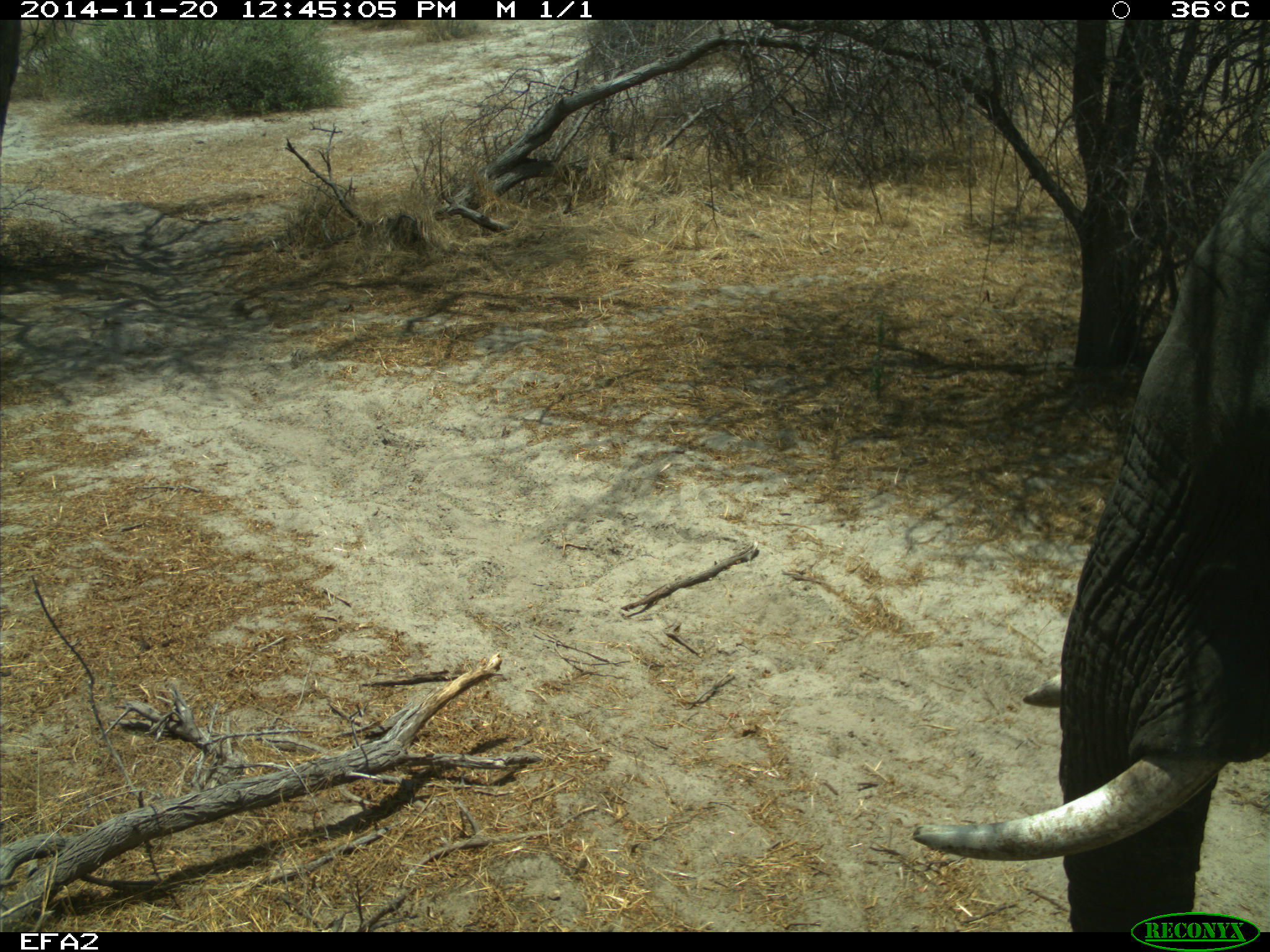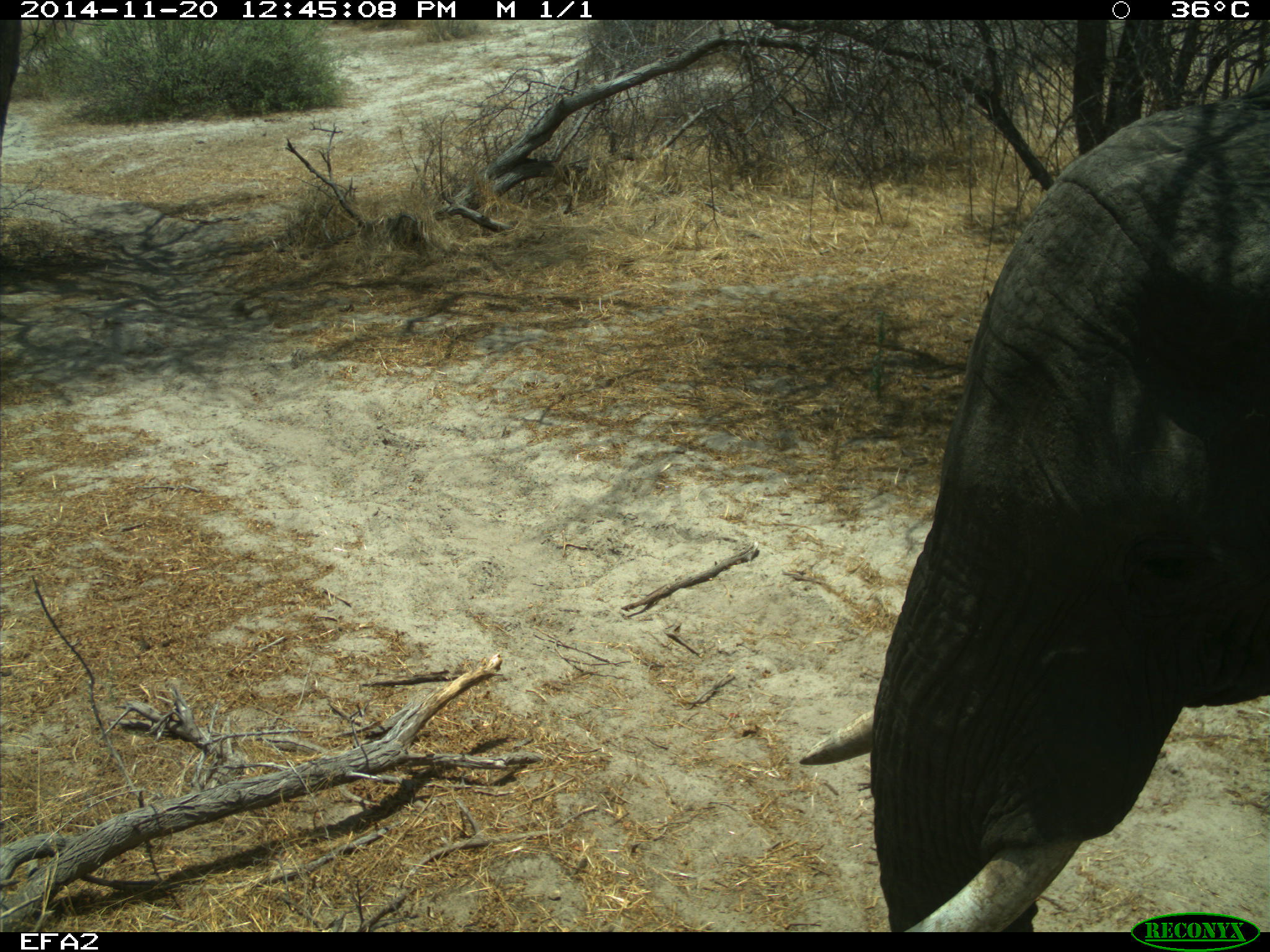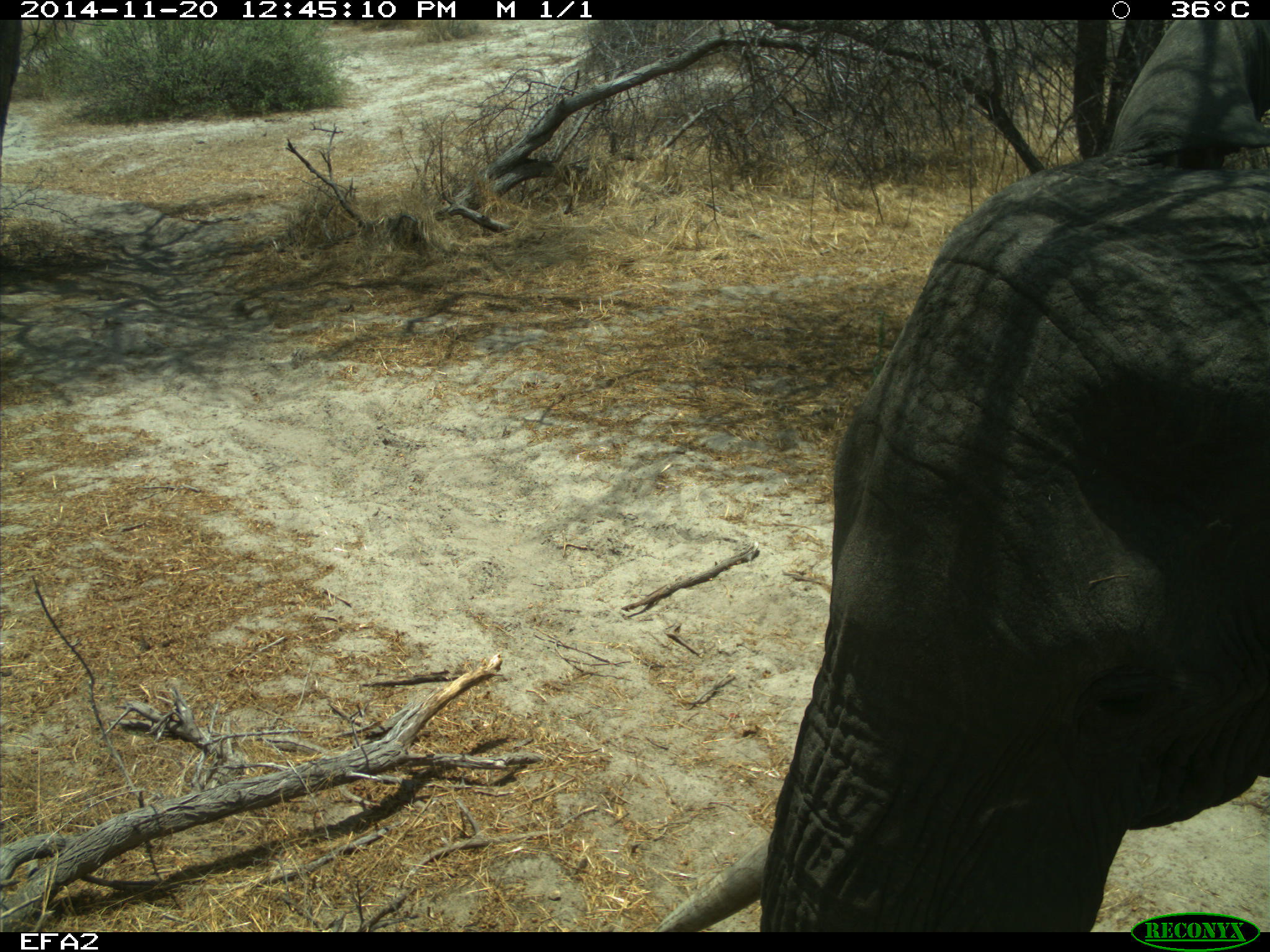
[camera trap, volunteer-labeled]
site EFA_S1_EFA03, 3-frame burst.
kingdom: Animalia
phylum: Chordata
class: Mammalia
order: Proboscidea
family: Elephantidae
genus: Loxodonta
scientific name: Loxodonta africana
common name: african bush elephant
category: elephant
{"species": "elephant (african bush elephant) (Loxodonta africana)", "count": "1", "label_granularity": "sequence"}